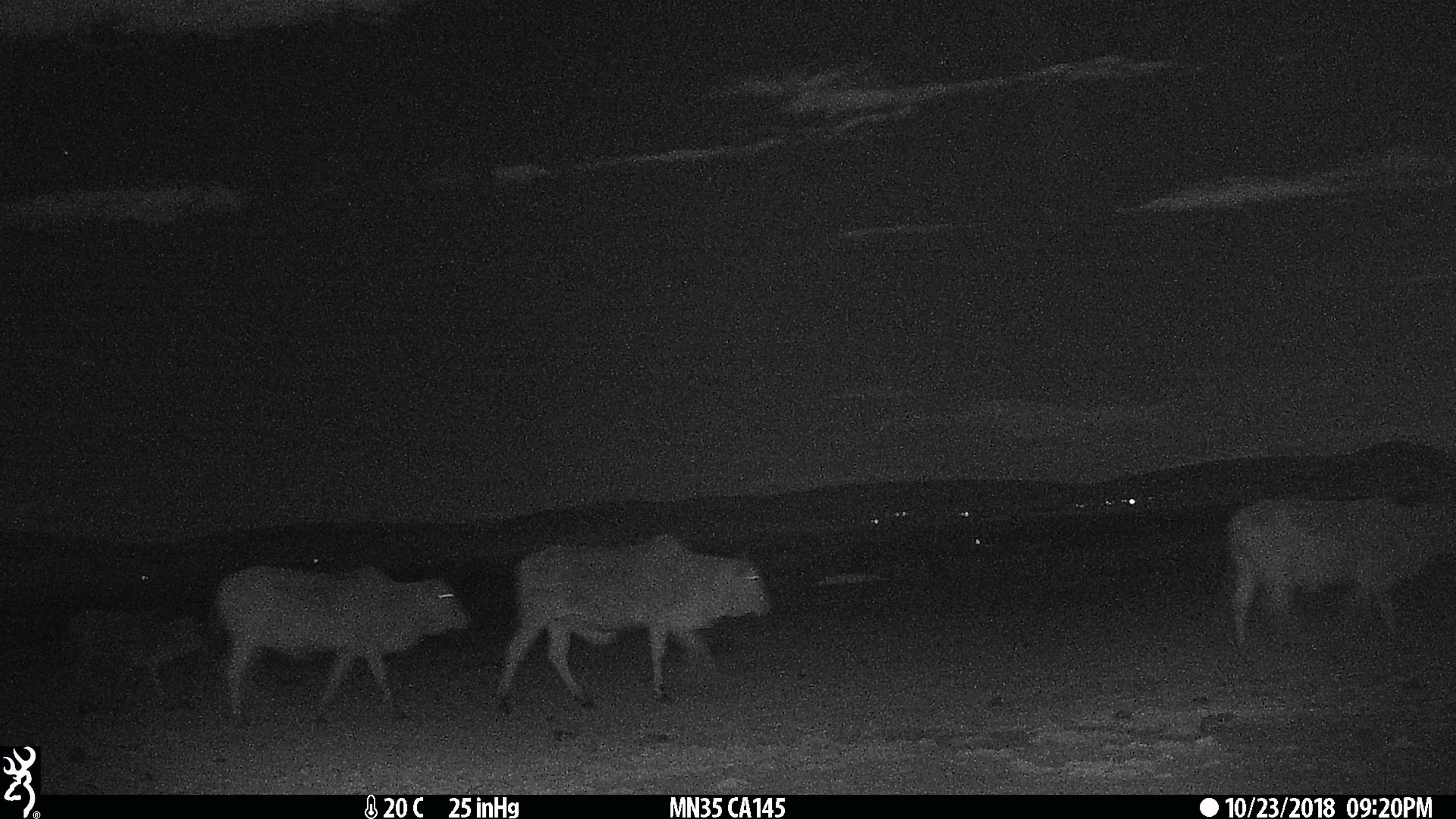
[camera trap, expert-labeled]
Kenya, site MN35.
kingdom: Animalia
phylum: Chordata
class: Mammalia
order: Artiodactyla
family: Bovidae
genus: Bos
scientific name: Bos taurus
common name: cattle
Cattle (Bos taurus).